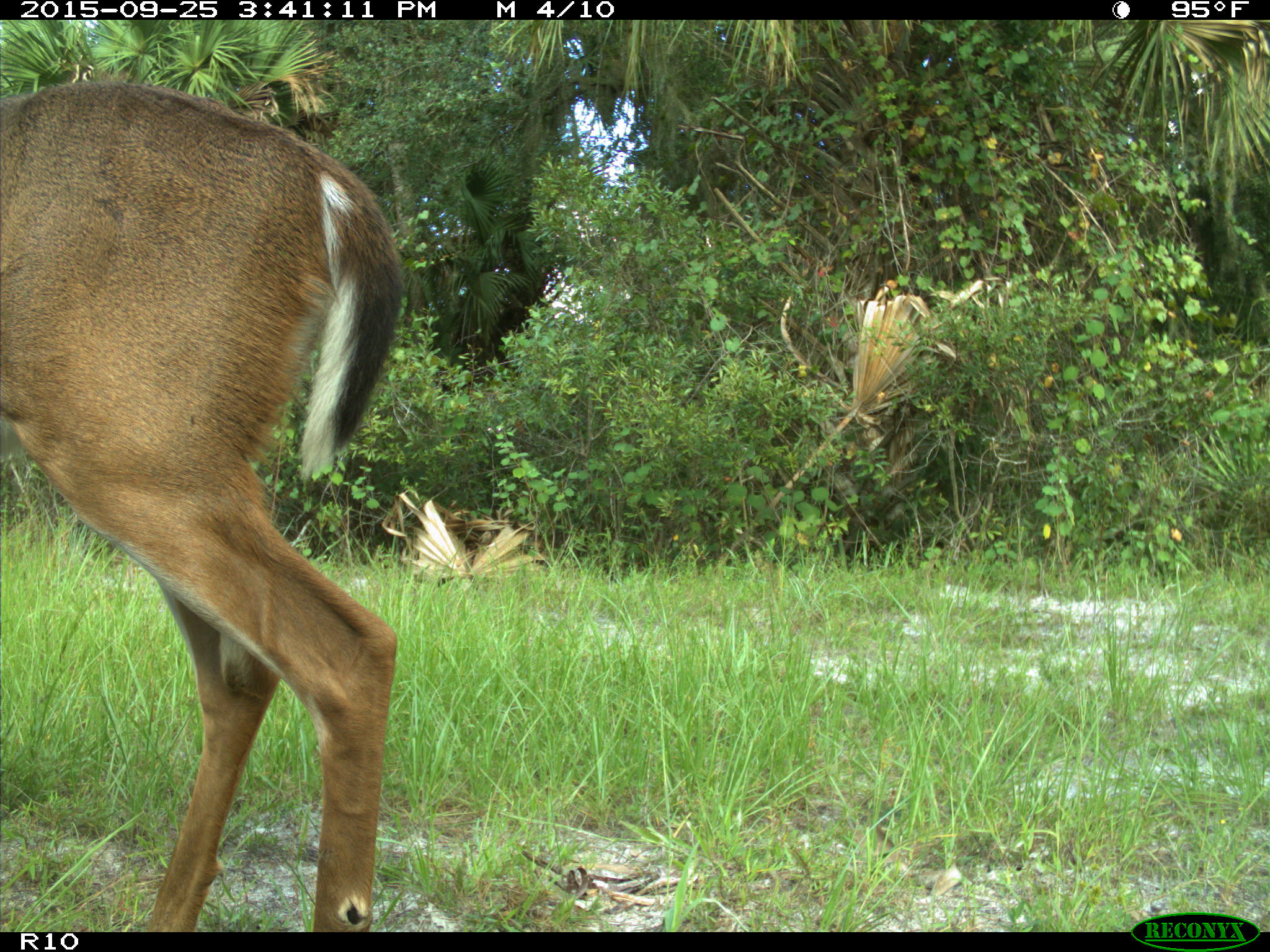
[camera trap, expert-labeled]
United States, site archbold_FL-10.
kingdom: Animalia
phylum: Chordata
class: Mammalia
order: Artiodactyla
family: Cervidae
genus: Odocoileus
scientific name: Odocoileus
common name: deer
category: unidentified deer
Unidentified deer (deer) (Odocoileus).